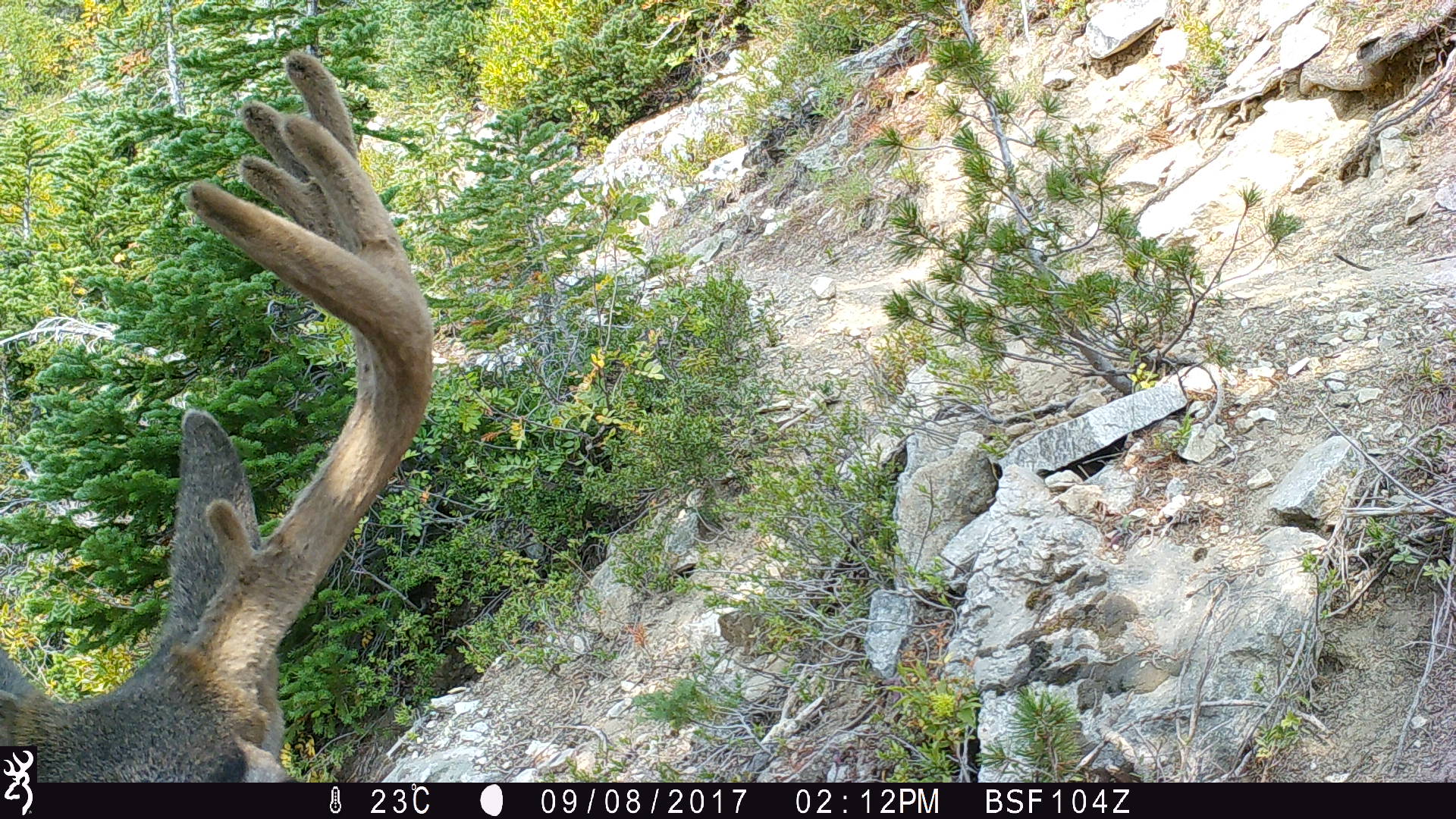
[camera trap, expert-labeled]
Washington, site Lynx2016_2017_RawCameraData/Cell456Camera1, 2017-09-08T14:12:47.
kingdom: Animalia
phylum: Chordata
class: Mammalia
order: Artiodactyla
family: Cervidae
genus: Odocoileus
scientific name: Odocoileus hemionus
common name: mule deer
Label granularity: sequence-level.